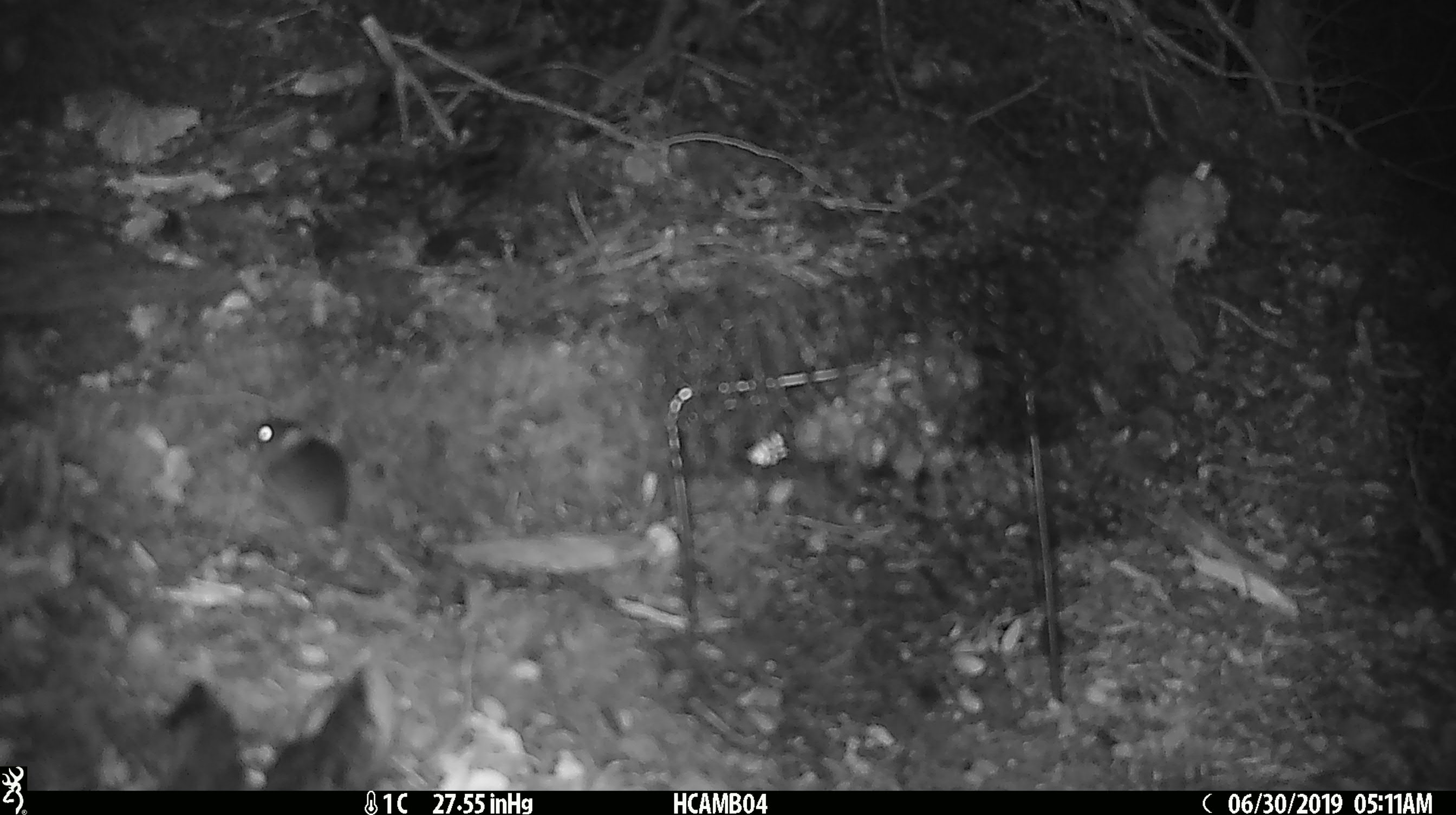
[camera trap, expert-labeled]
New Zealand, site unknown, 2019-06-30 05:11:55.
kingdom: Animalia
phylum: Chordata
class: Mammalia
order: Rodentia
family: Muridae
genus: Mus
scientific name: Mus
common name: mouse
Mouse (Mus).